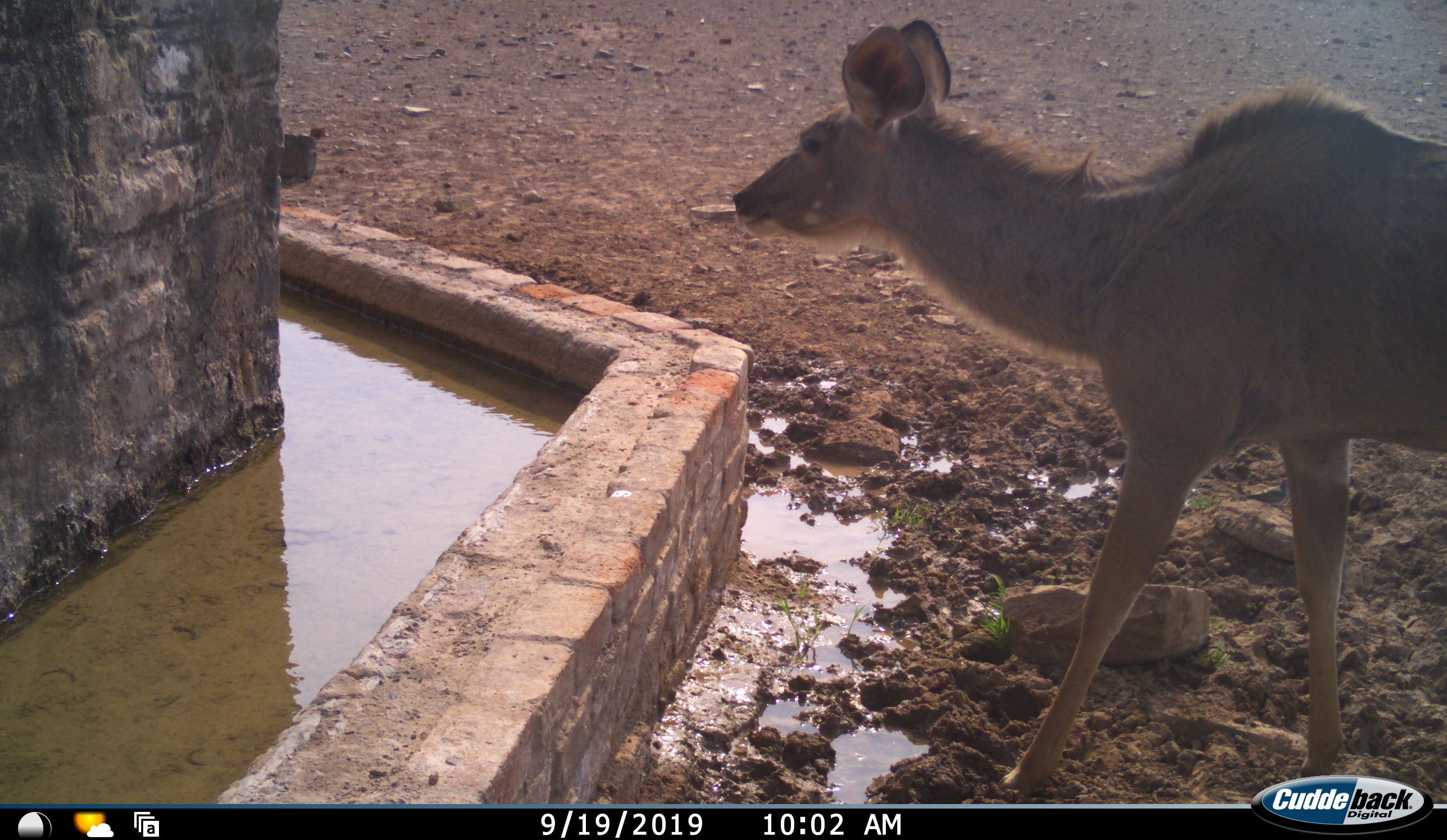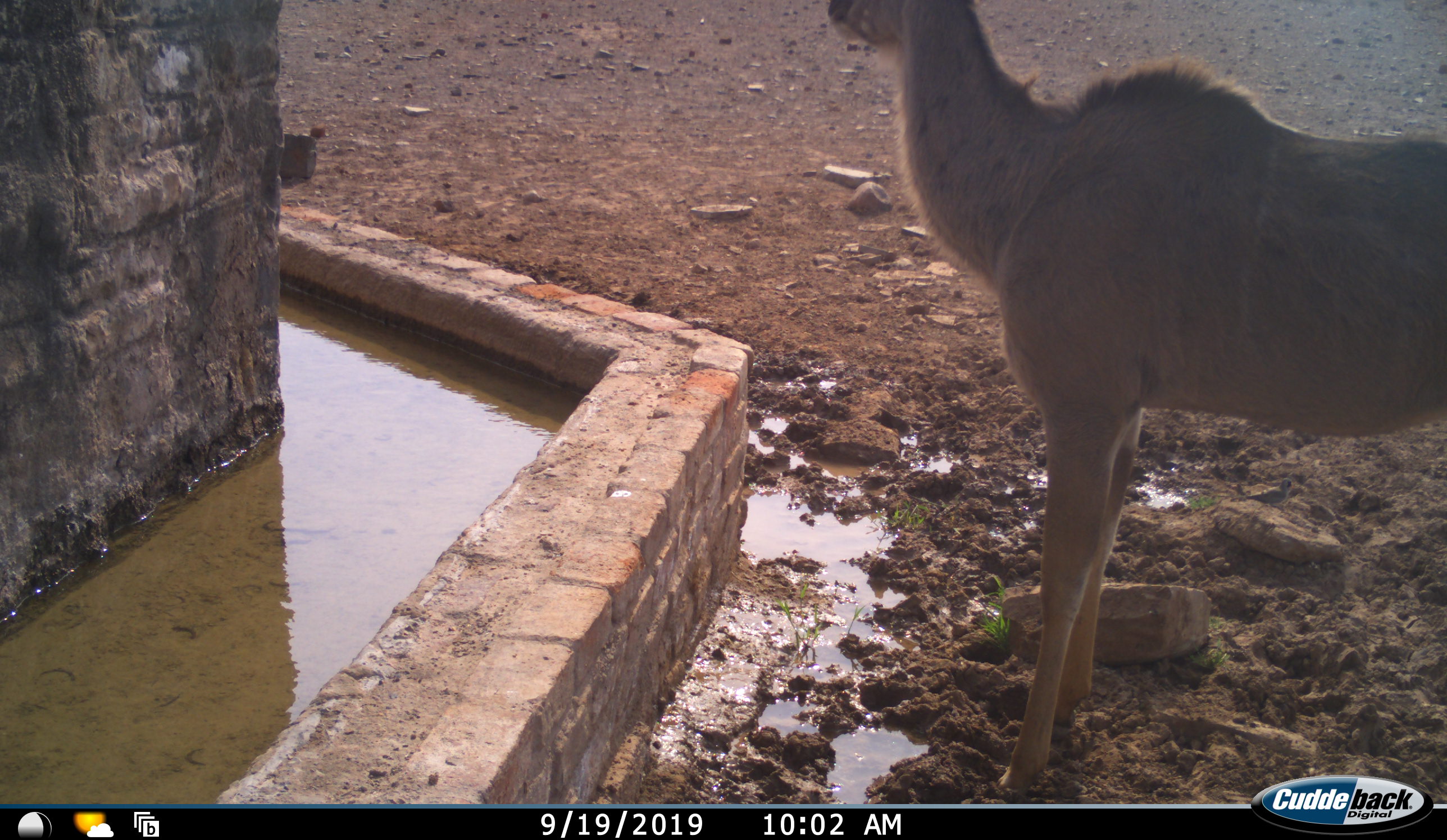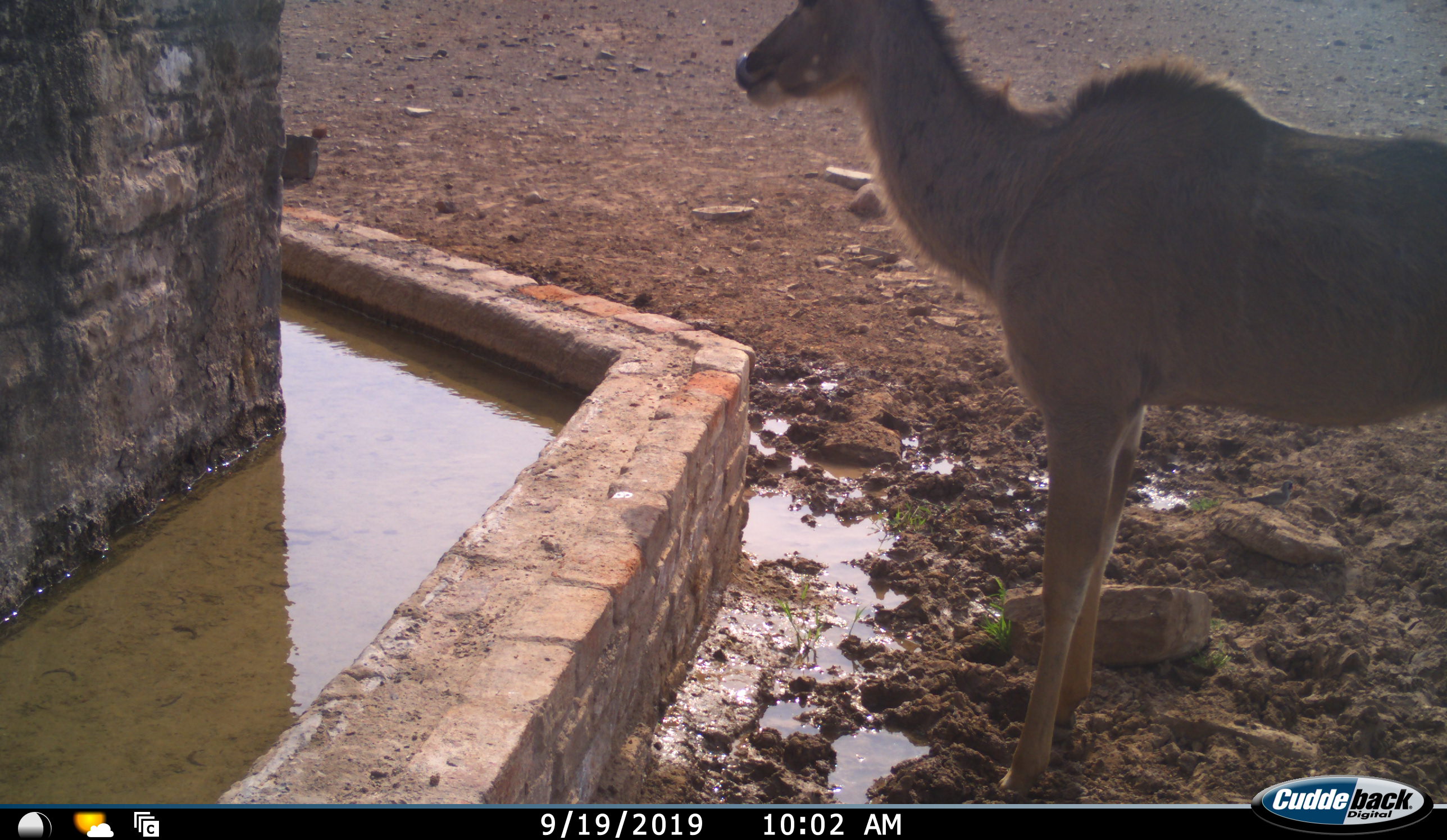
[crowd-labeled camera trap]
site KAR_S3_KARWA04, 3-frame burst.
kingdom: Animalia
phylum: Chordata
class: Mammalia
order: Artiodactyla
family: Bovidae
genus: Tragelaphus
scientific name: Tragelaphus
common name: kudu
Kudu (Tragelaphus), count 1. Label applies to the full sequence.